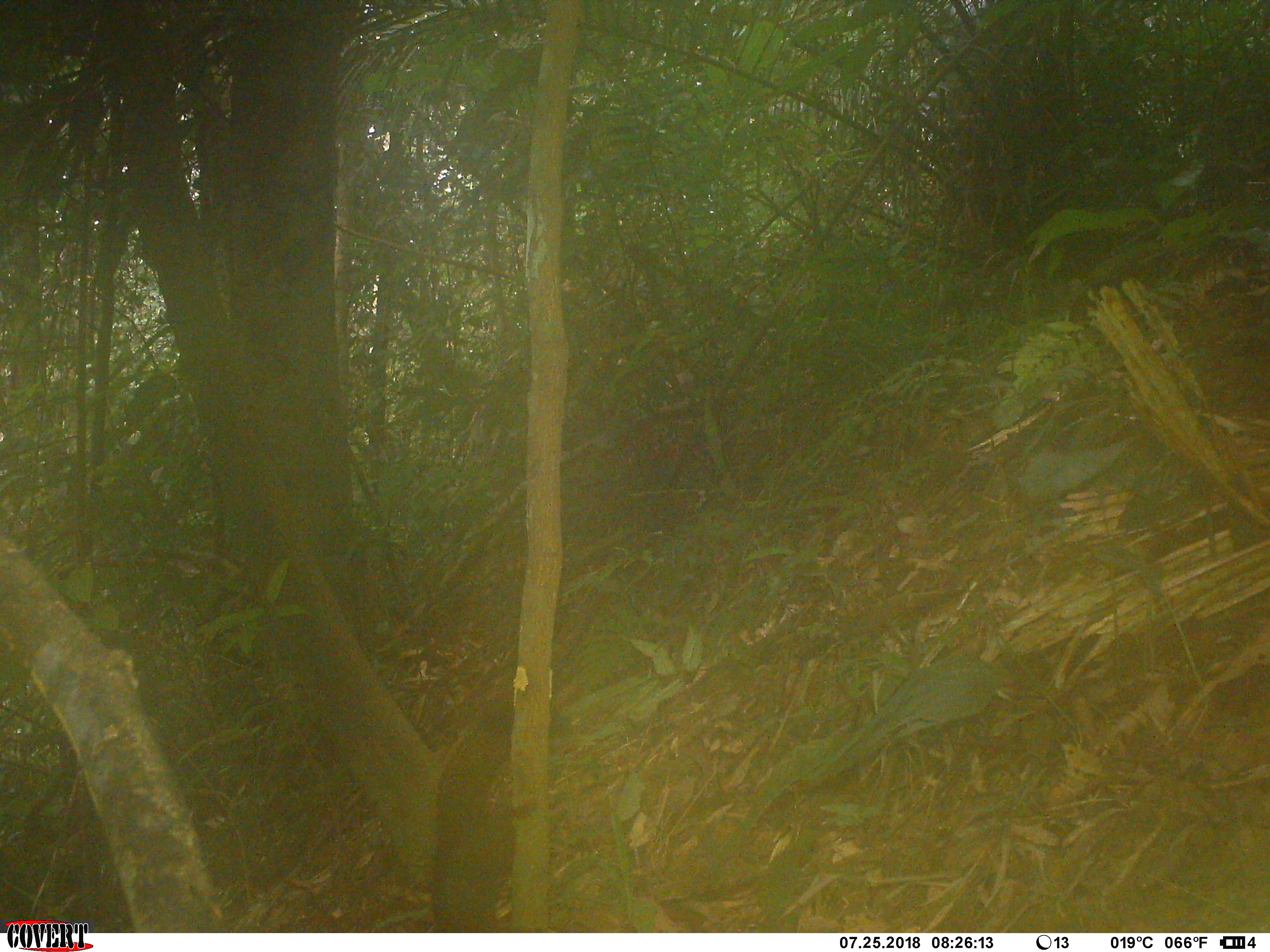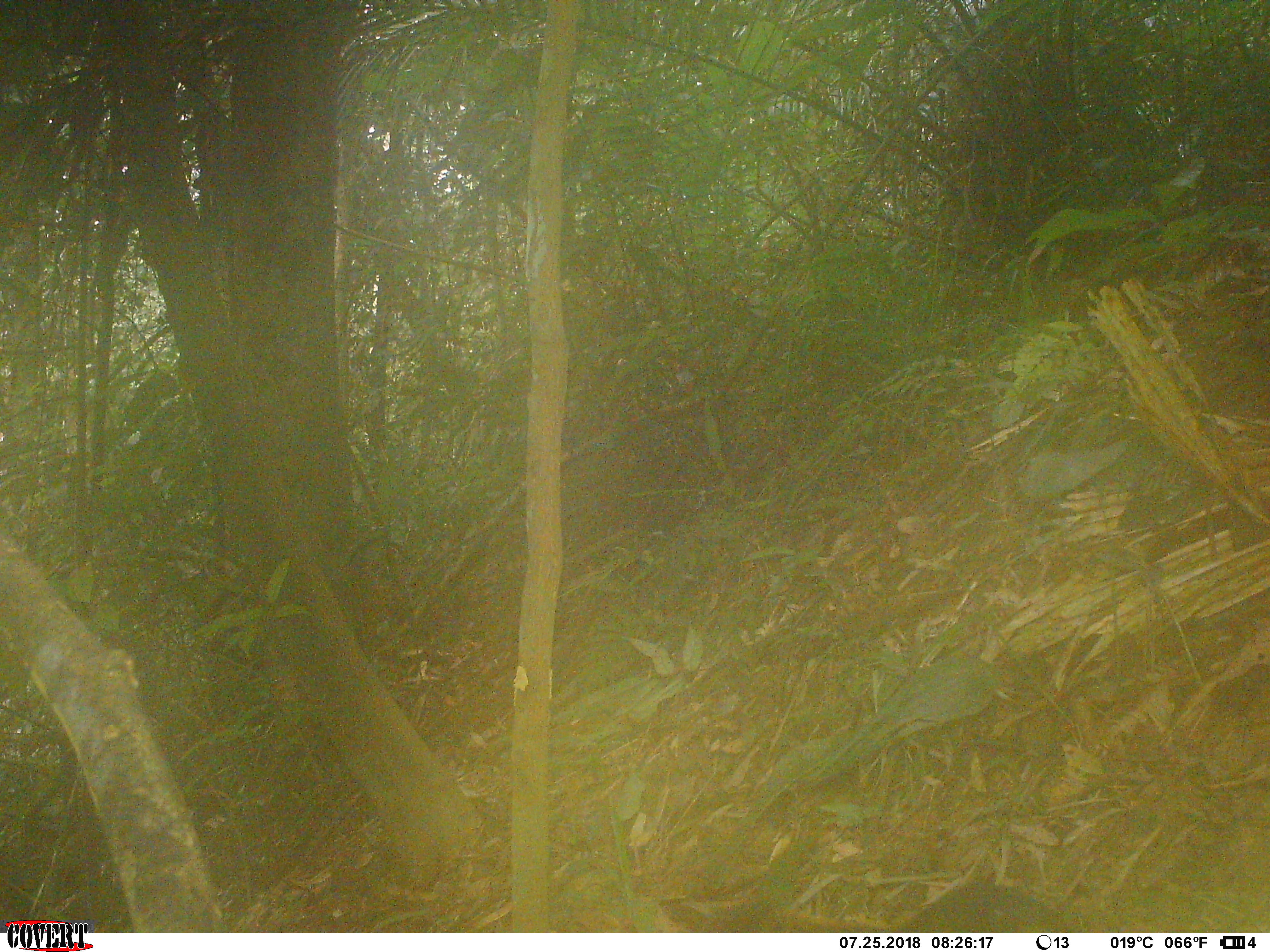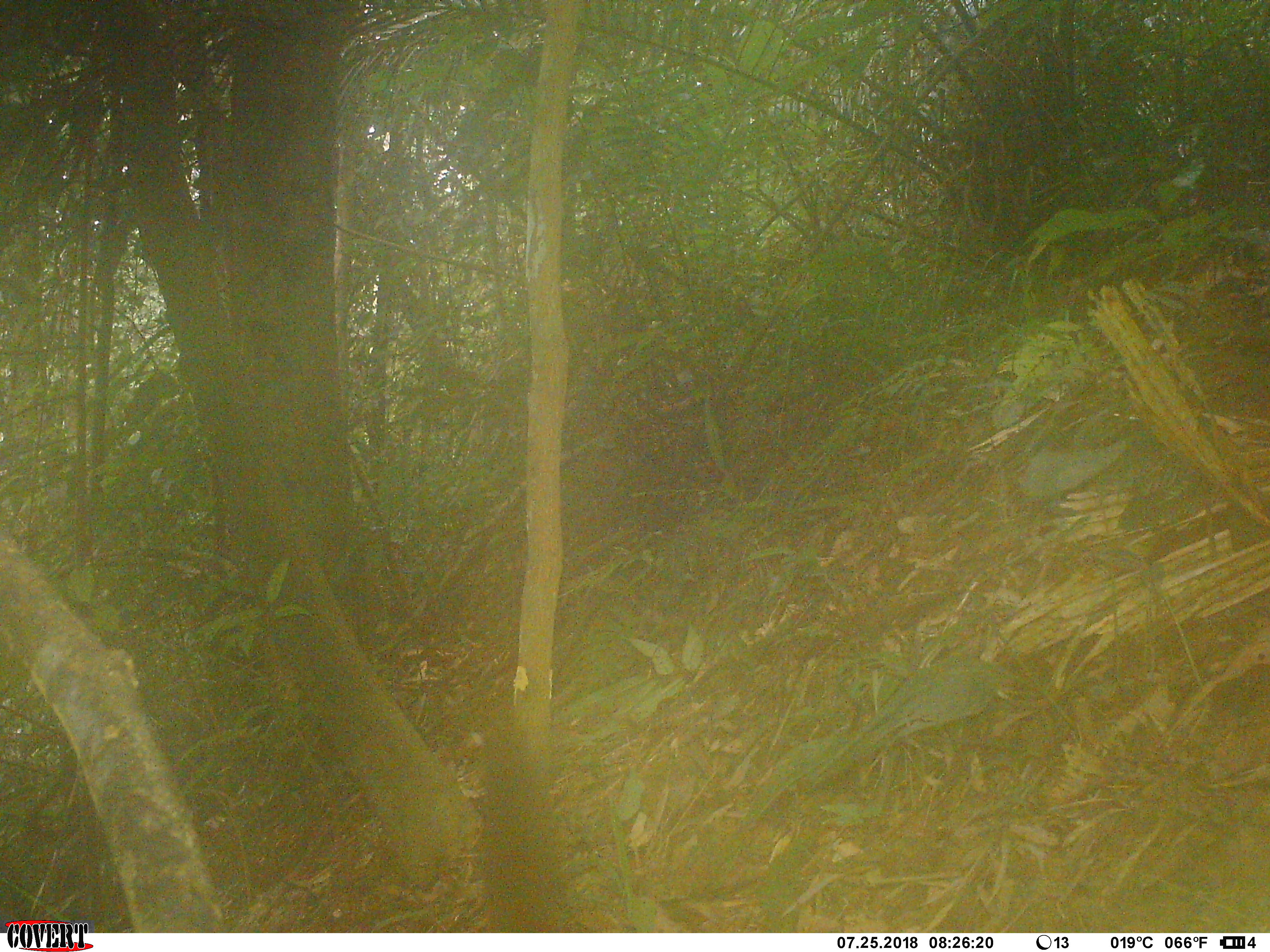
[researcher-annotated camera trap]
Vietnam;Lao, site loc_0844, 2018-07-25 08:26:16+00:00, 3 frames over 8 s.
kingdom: Animalia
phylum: Chordata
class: Mammalia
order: Rodentia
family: Sciuridae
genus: Sciurus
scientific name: Sciurus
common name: squirrel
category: unidentified squirrel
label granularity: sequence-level